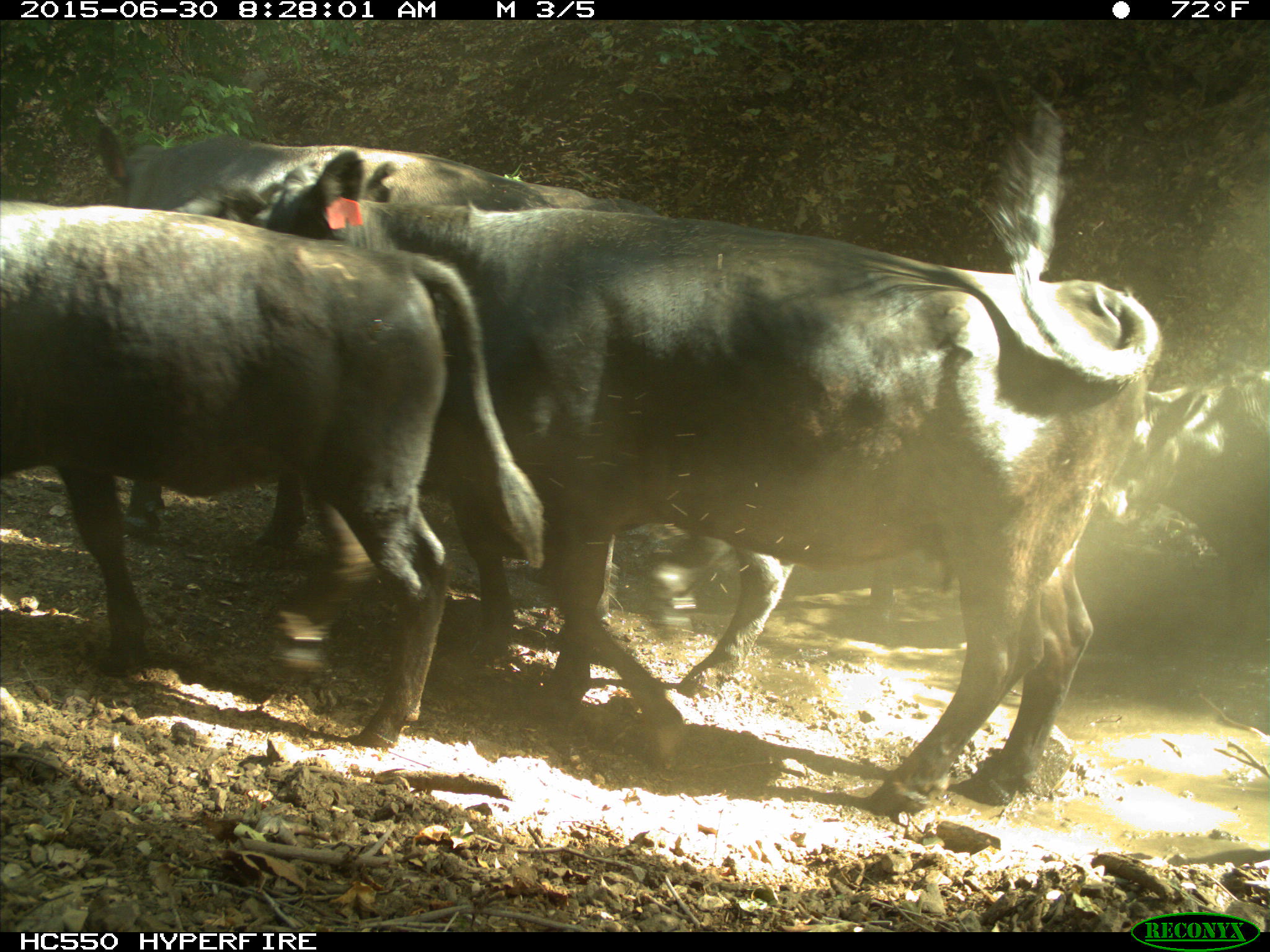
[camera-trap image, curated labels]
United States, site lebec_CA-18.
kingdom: Animalia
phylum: Chordata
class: Mammalia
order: Artiodactyla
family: Bovidae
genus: Bos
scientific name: Bos taurus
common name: domestic cow